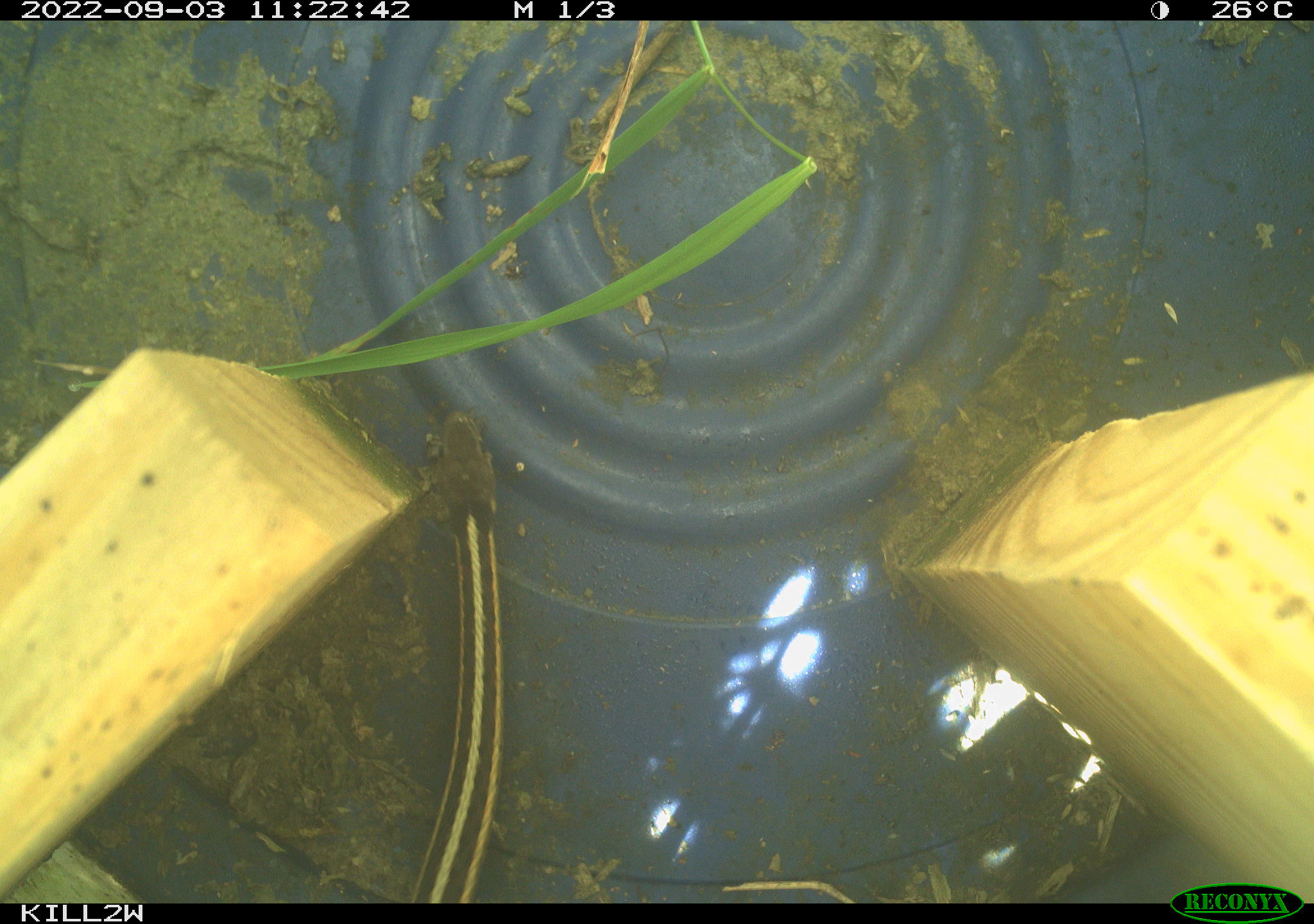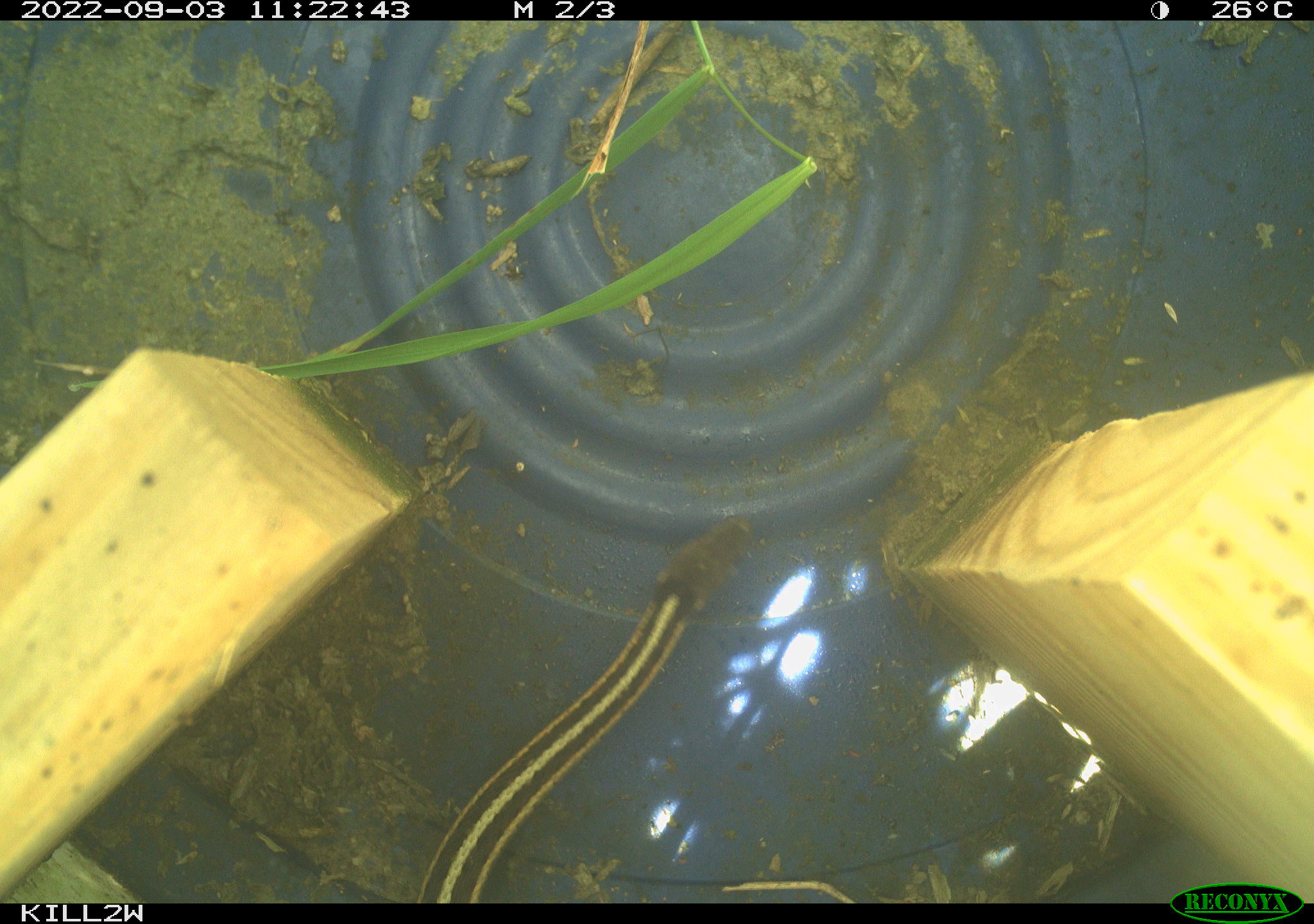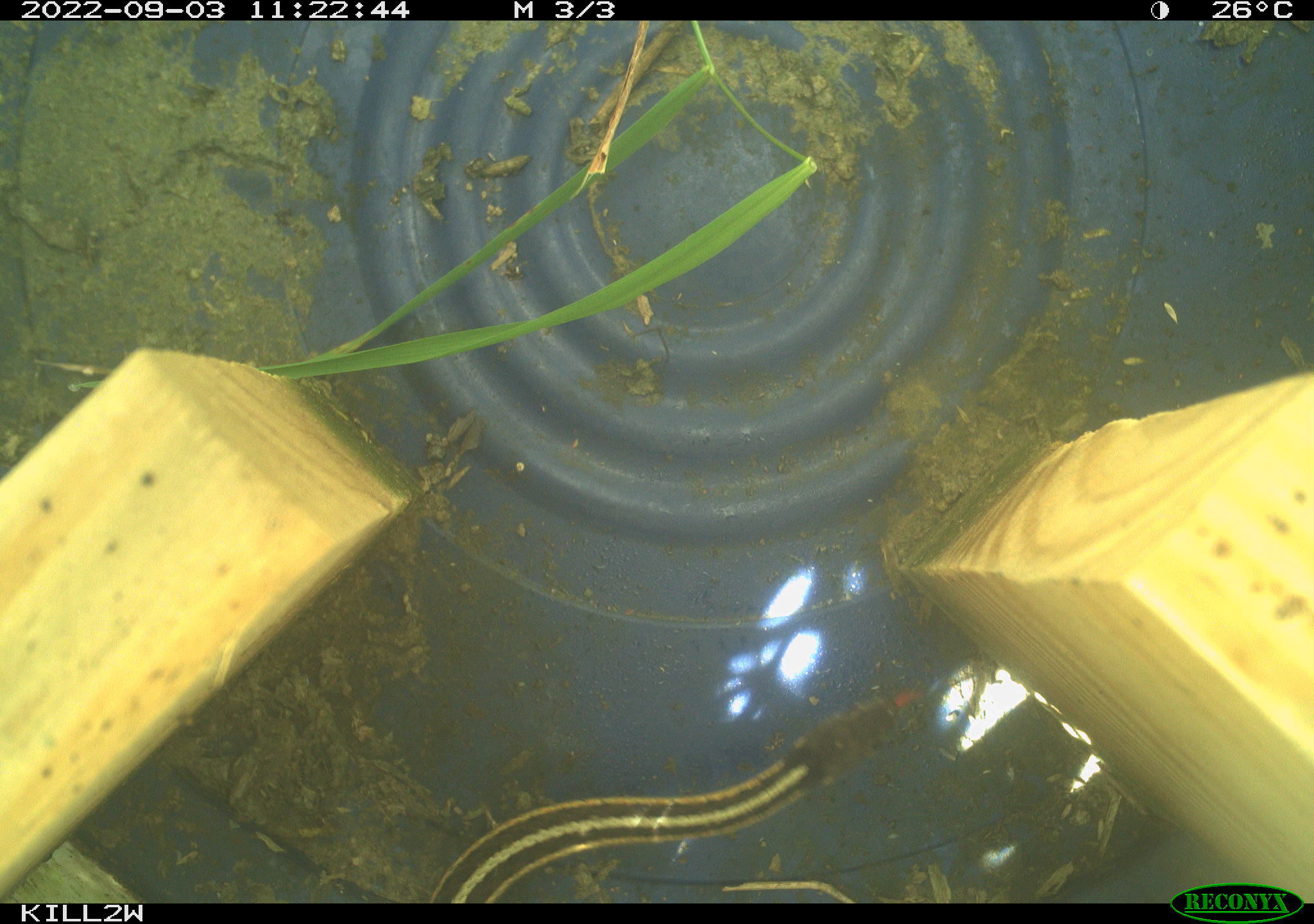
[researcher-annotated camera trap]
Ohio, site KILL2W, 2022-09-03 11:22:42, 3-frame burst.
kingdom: Animalia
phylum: Chordata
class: Reptilia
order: Squamata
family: Colubridae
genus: Thamnophis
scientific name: Thamnophis sirtalis sirtalis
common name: eastern gartersnake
Eastern gartersnake (Thamnophis sirtalis sirtalis).